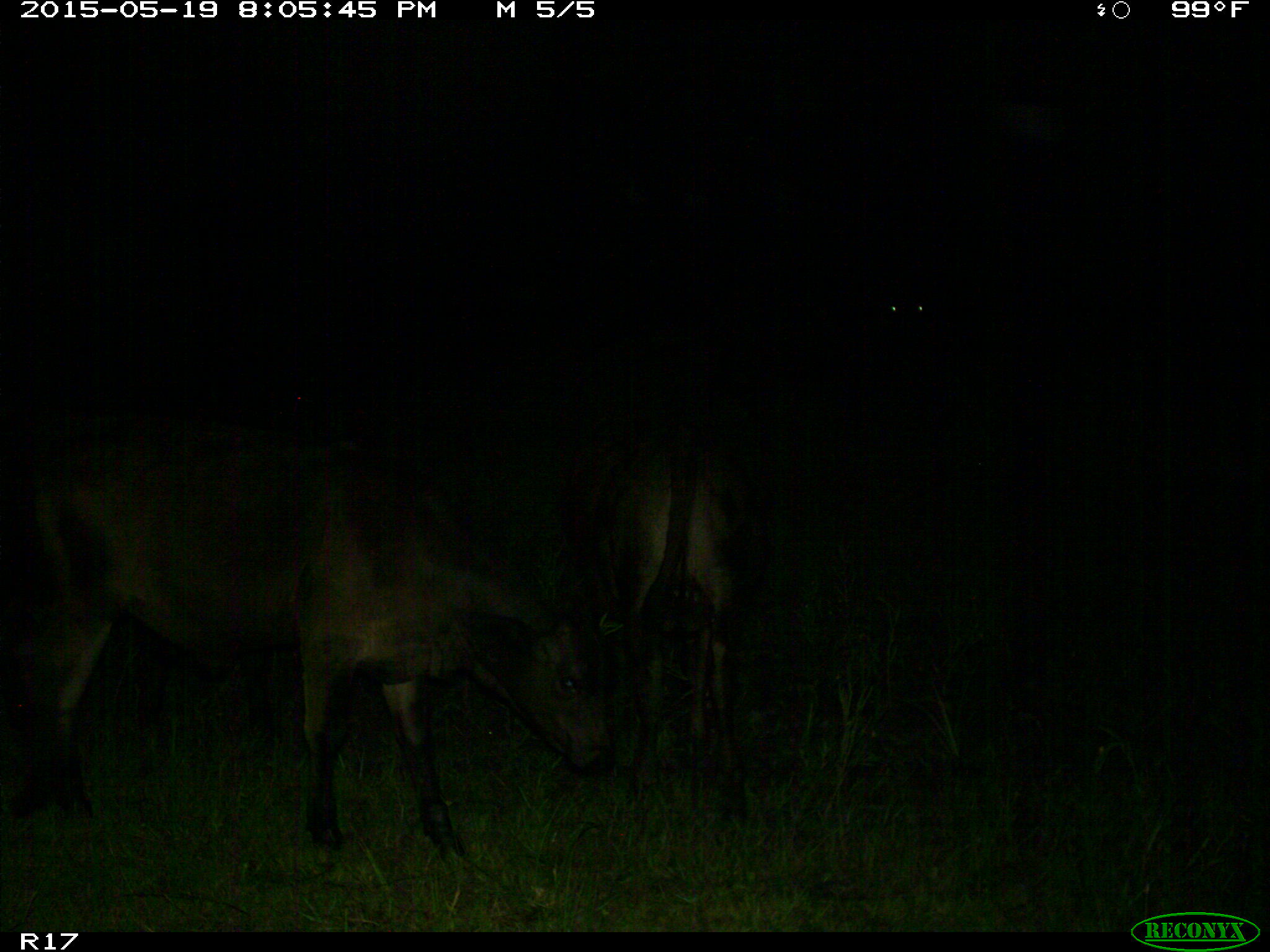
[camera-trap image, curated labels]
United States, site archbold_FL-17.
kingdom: Animalia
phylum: Chordata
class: Mammalia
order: Artiodactyla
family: Bovidae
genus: Bos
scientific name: Bos taurus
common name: domestic cow